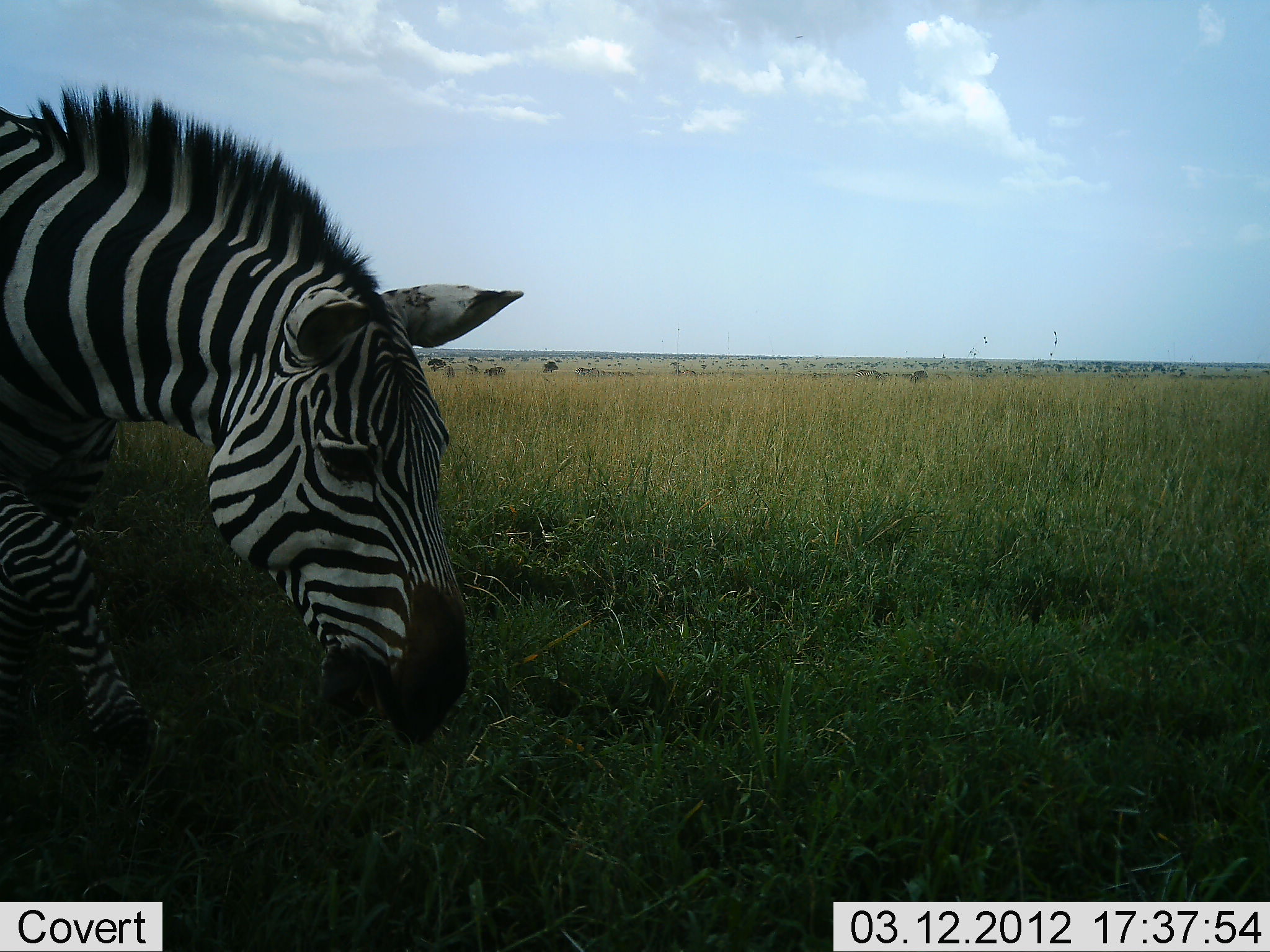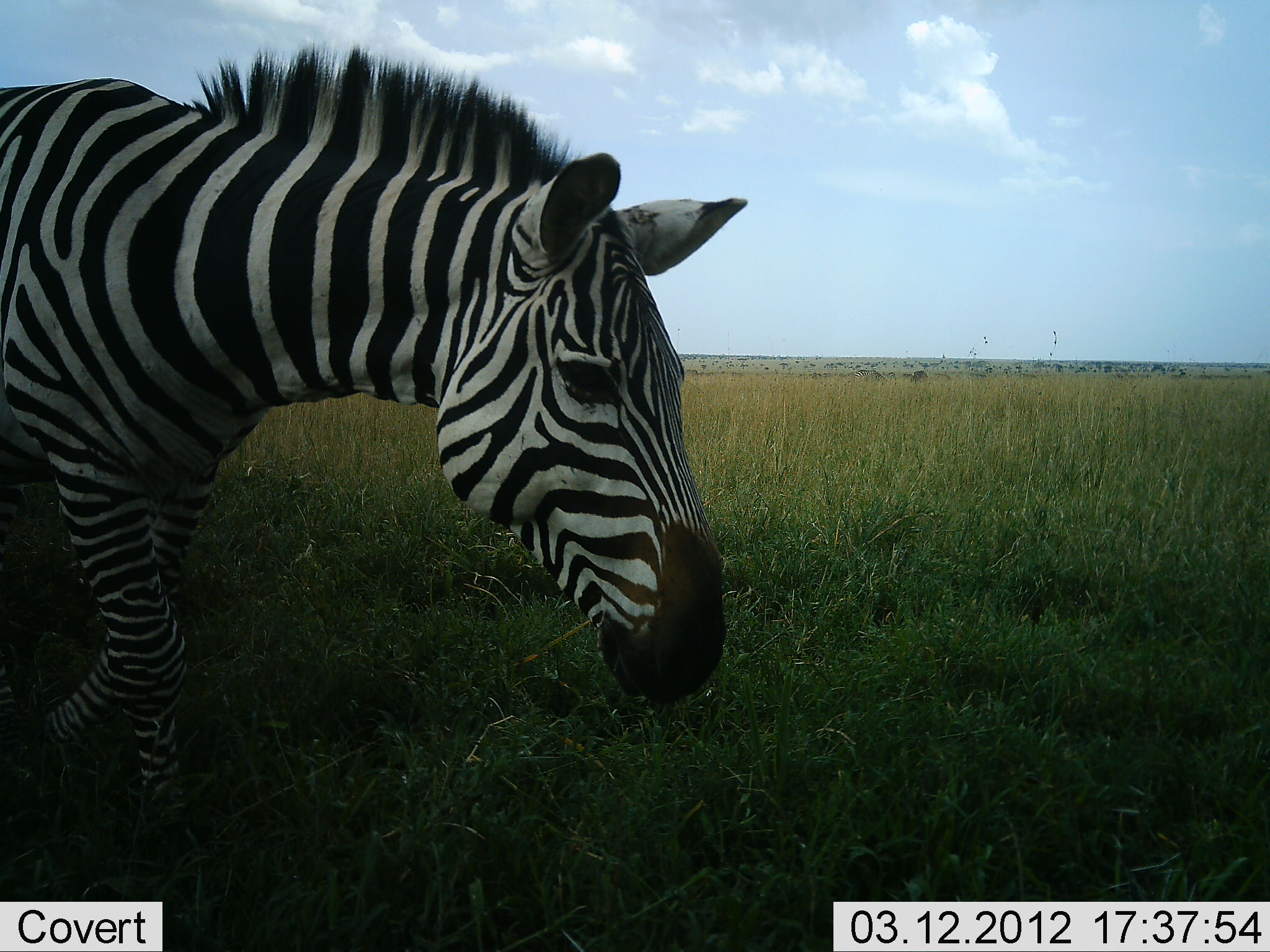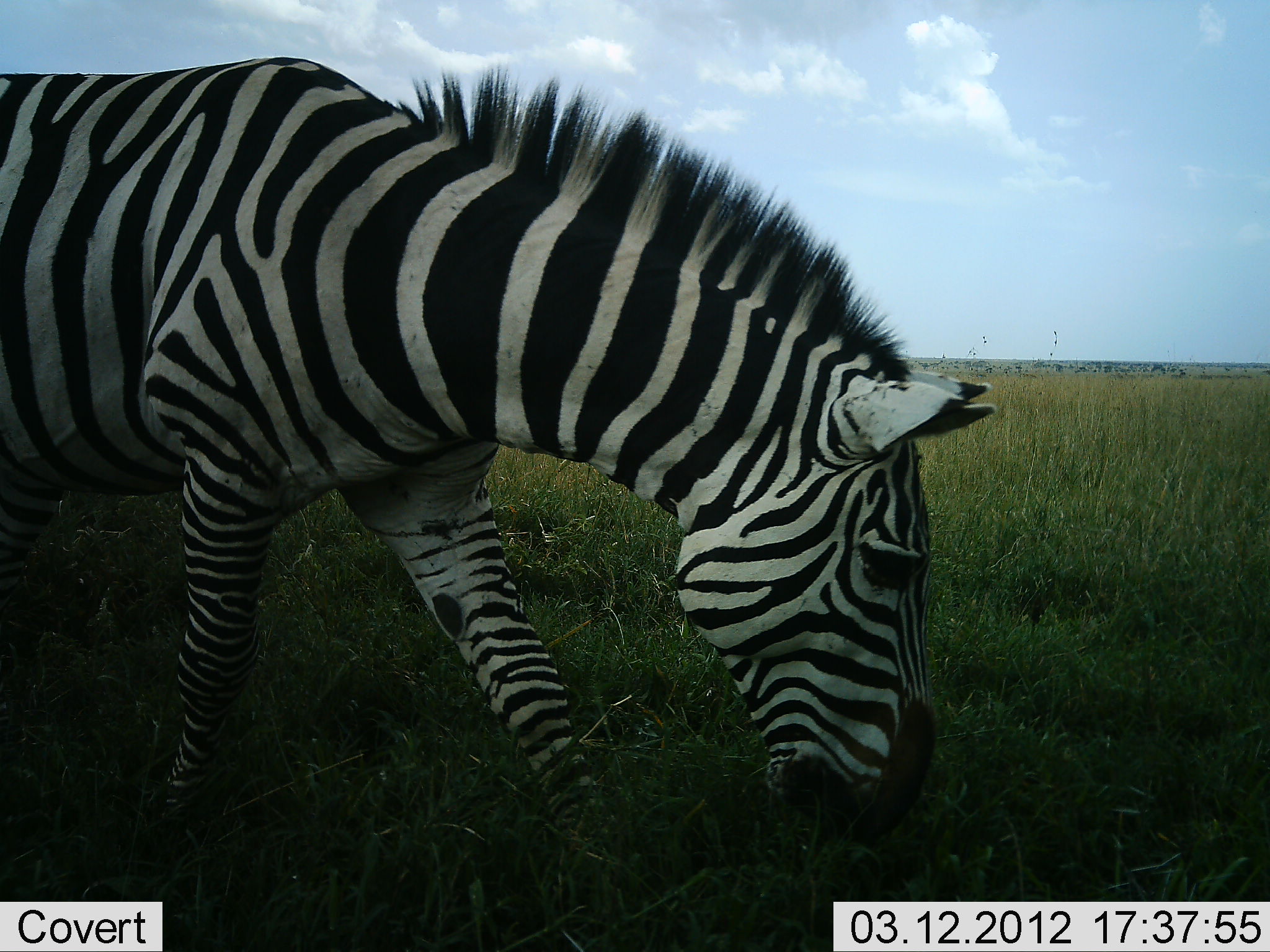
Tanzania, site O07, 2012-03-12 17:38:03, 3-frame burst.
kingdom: Animalia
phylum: Chordata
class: Mammalia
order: Perissodactyla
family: Equidae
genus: Equus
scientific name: Equus quagga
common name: plains zebra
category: zebra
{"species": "zebra (plains zebra) (Equus quagga)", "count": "1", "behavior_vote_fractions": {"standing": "0%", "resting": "0%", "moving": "77%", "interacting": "0%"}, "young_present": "0%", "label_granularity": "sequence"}